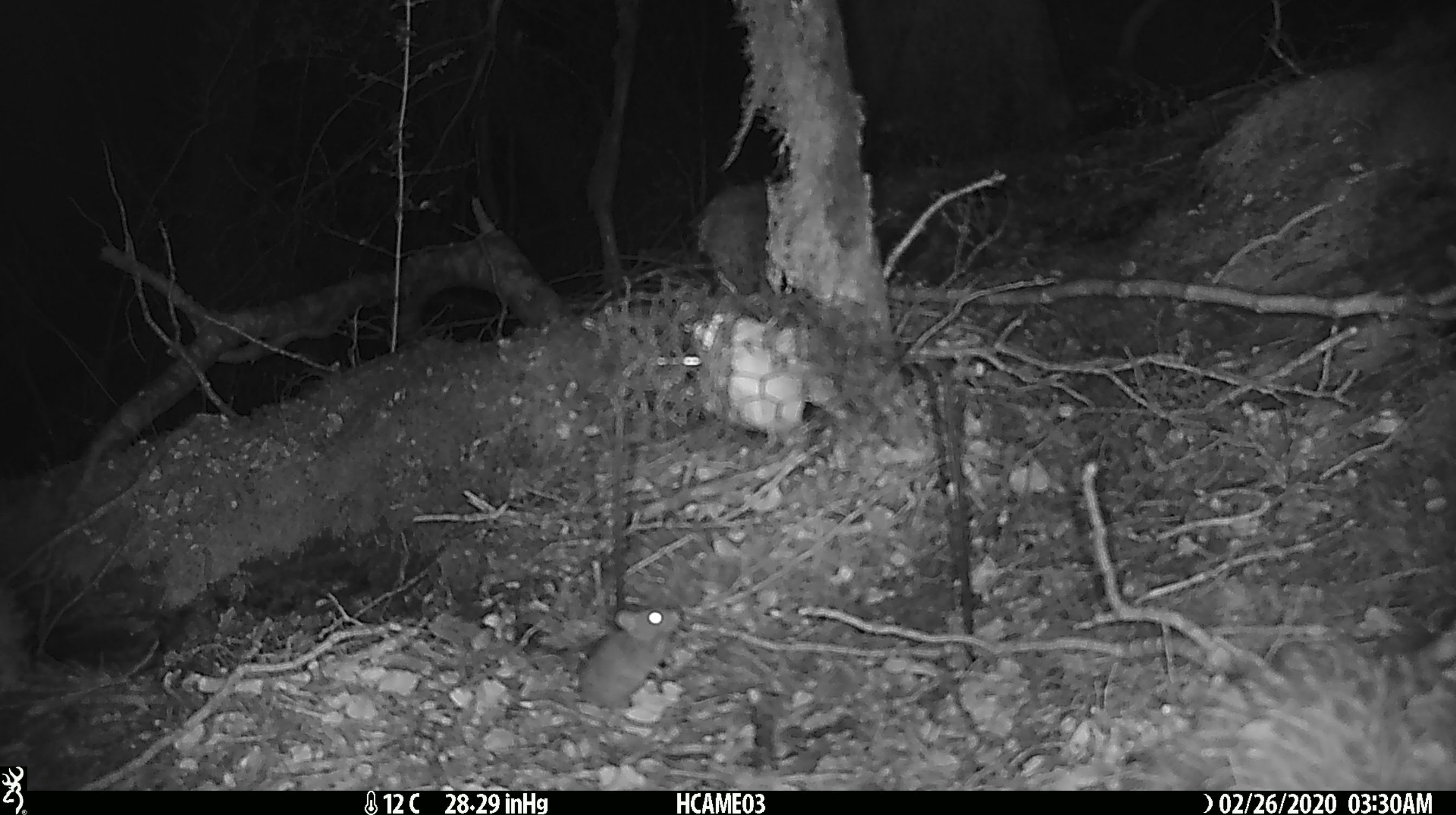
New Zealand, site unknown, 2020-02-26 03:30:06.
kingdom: Animalia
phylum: Chordata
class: Mammalia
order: Rodentia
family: Muridae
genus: Mus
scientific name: Mus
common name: mouse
Mouse (Mus).